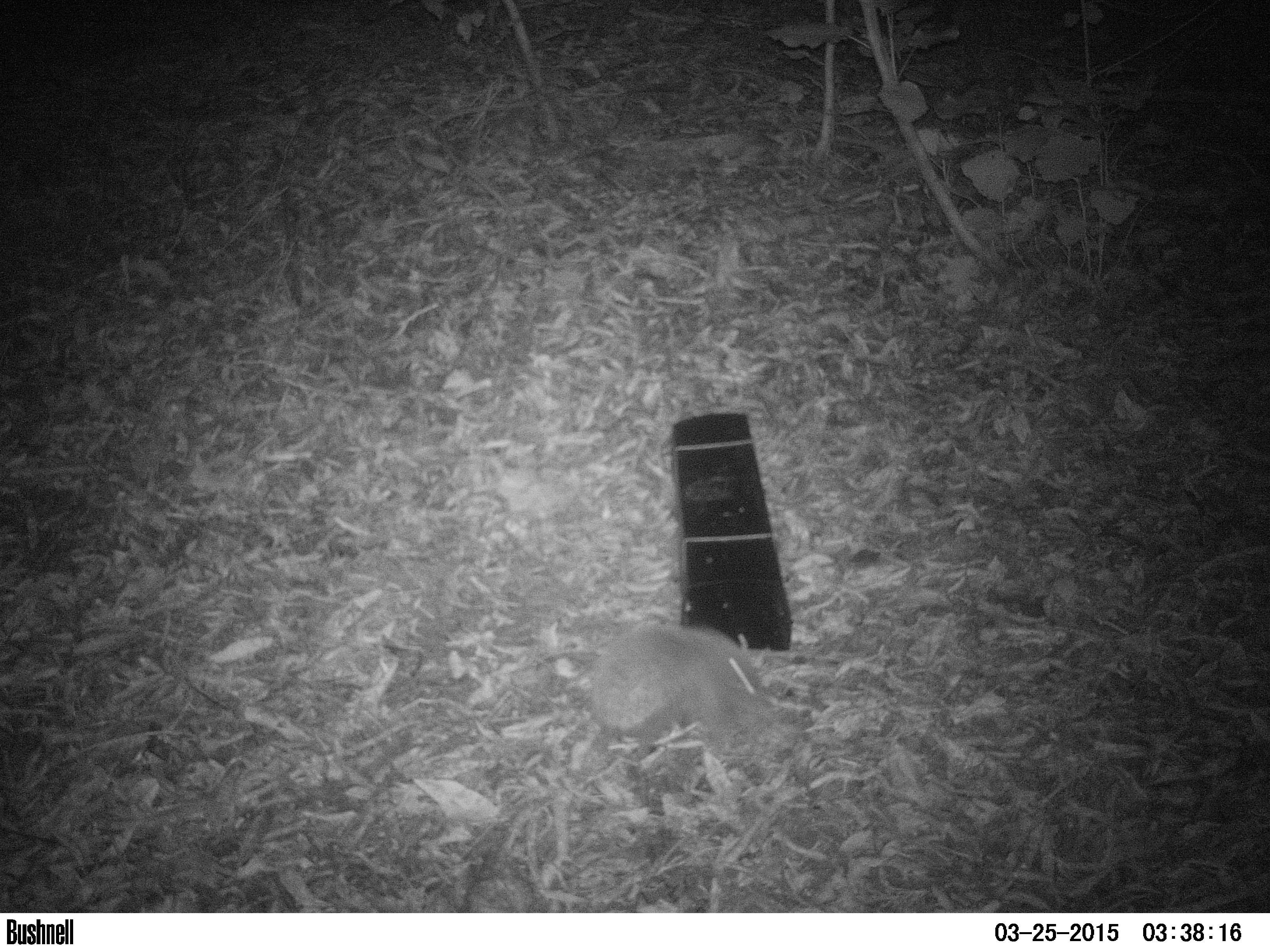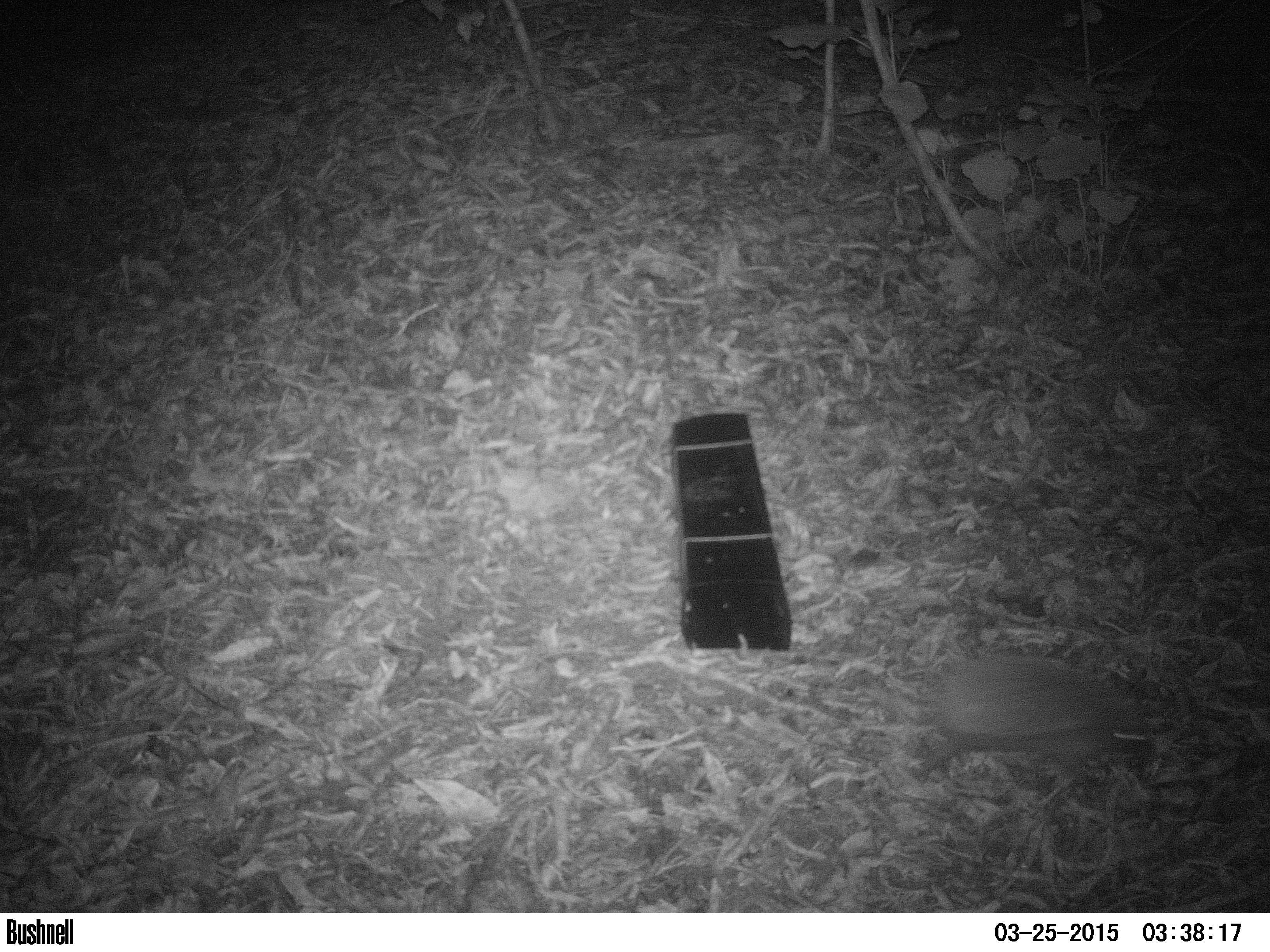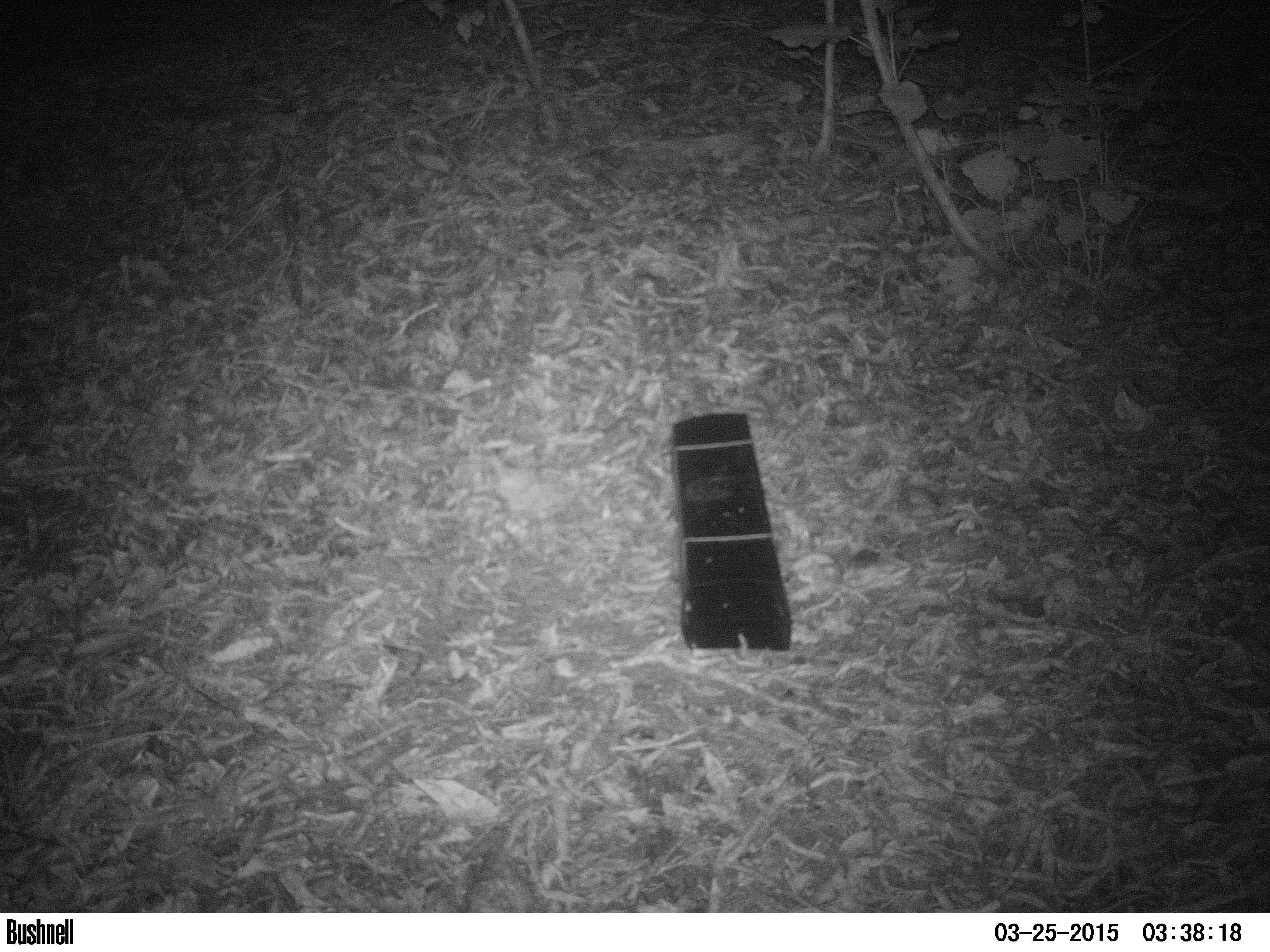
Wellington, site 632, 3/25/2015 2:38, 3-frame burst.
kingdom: Animalia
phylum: Chordata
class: Mammalia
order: Eulipotyphla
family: Erinaceidae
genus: Erinaceus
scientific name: Erinaceus europaeus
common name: hedgehog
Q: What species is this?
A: Hedgehog (Erinaceus europaeus).